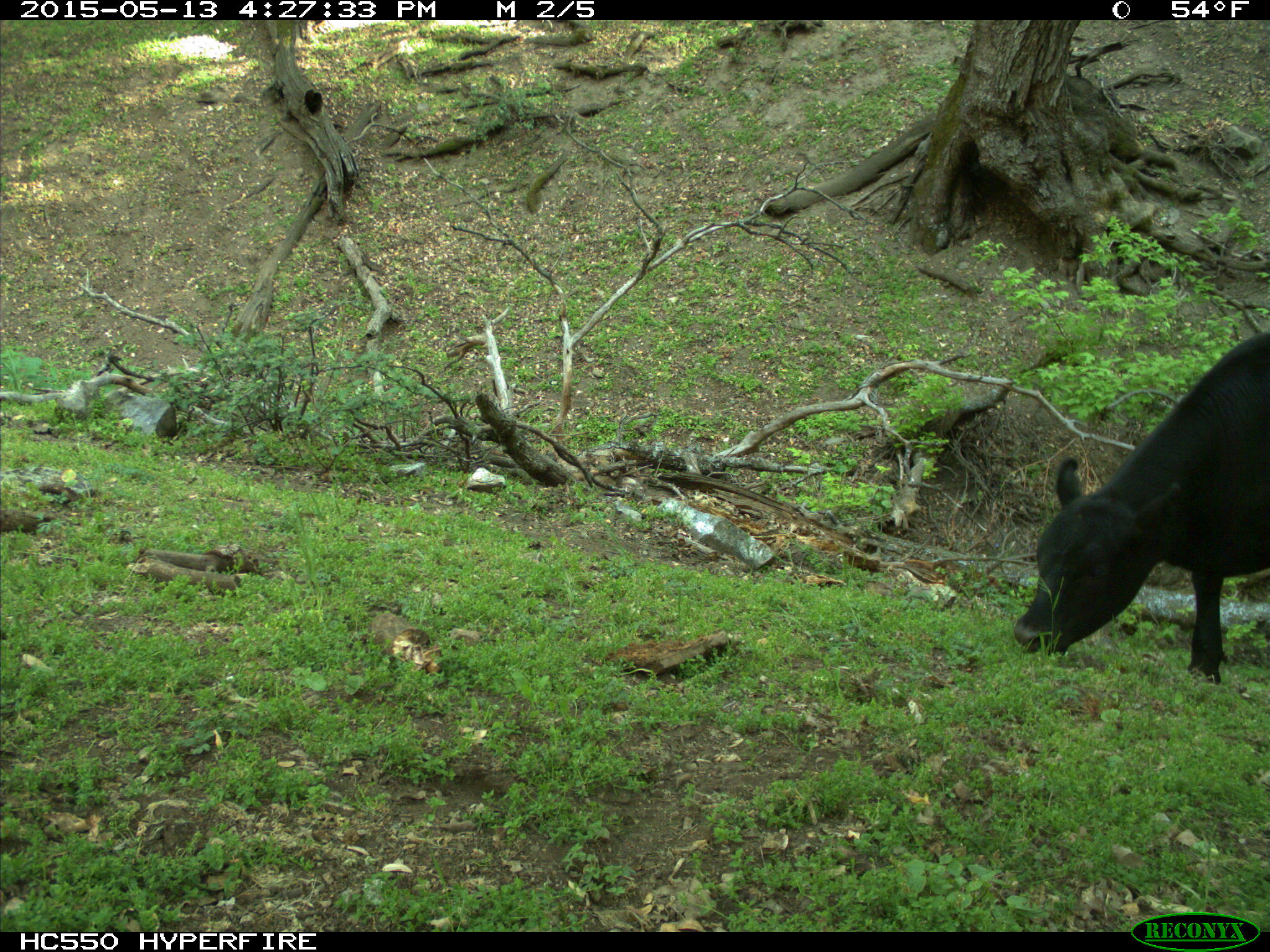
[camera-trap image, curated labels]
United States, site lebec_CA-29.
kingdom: Animalia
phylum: Chordata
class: Mammalia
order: Artiodactyla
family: Bovidae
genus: Bos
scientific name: Bos taurus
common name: domestic cow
Bos taurus (domestic cow).